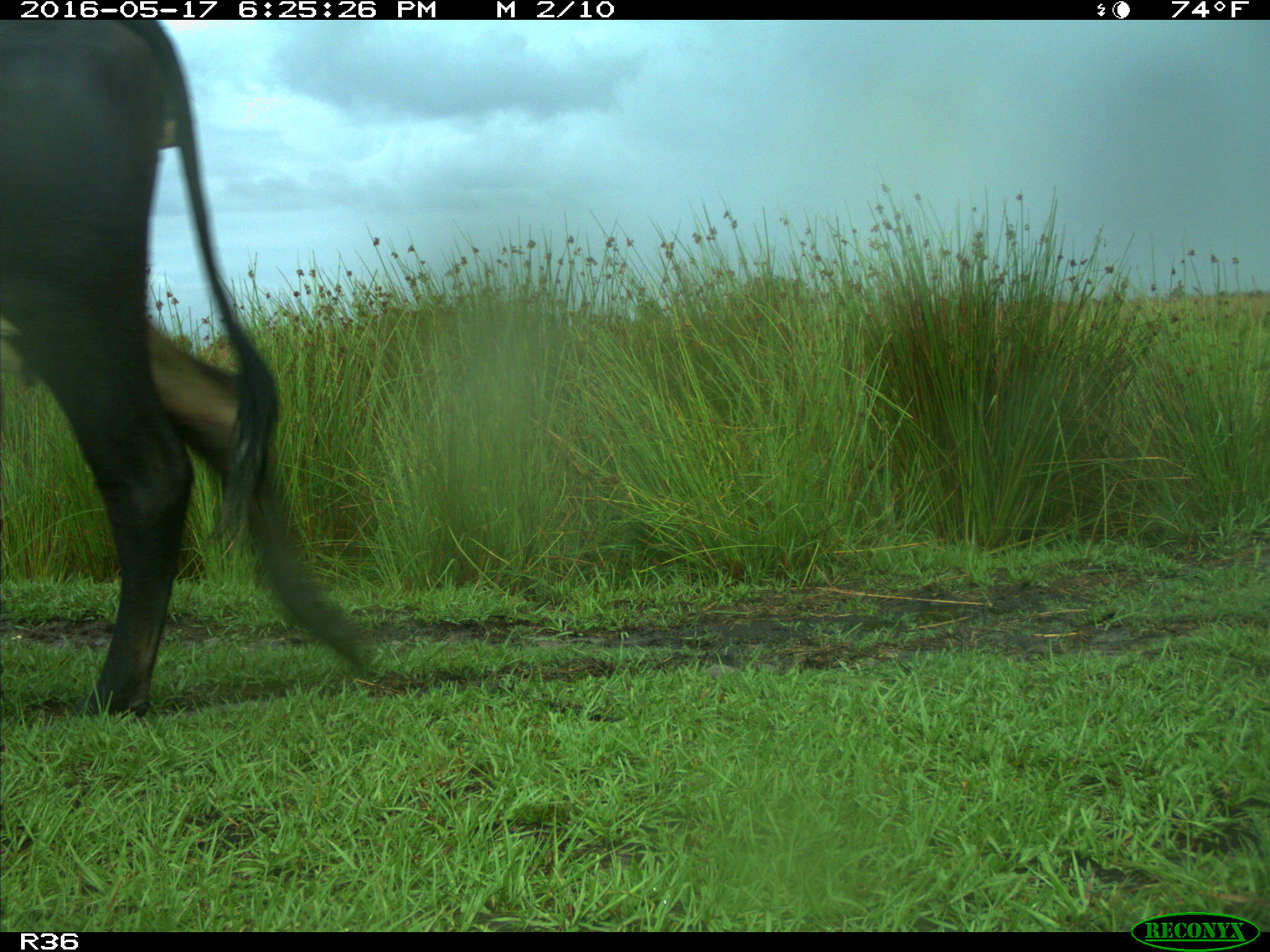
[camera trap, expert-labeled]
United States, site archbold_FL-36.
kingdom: Animalia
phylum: Chordata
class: Mammalia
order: Artiodactyla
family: Bovidae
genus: Bos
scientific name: Bos taurus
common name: domestic cow